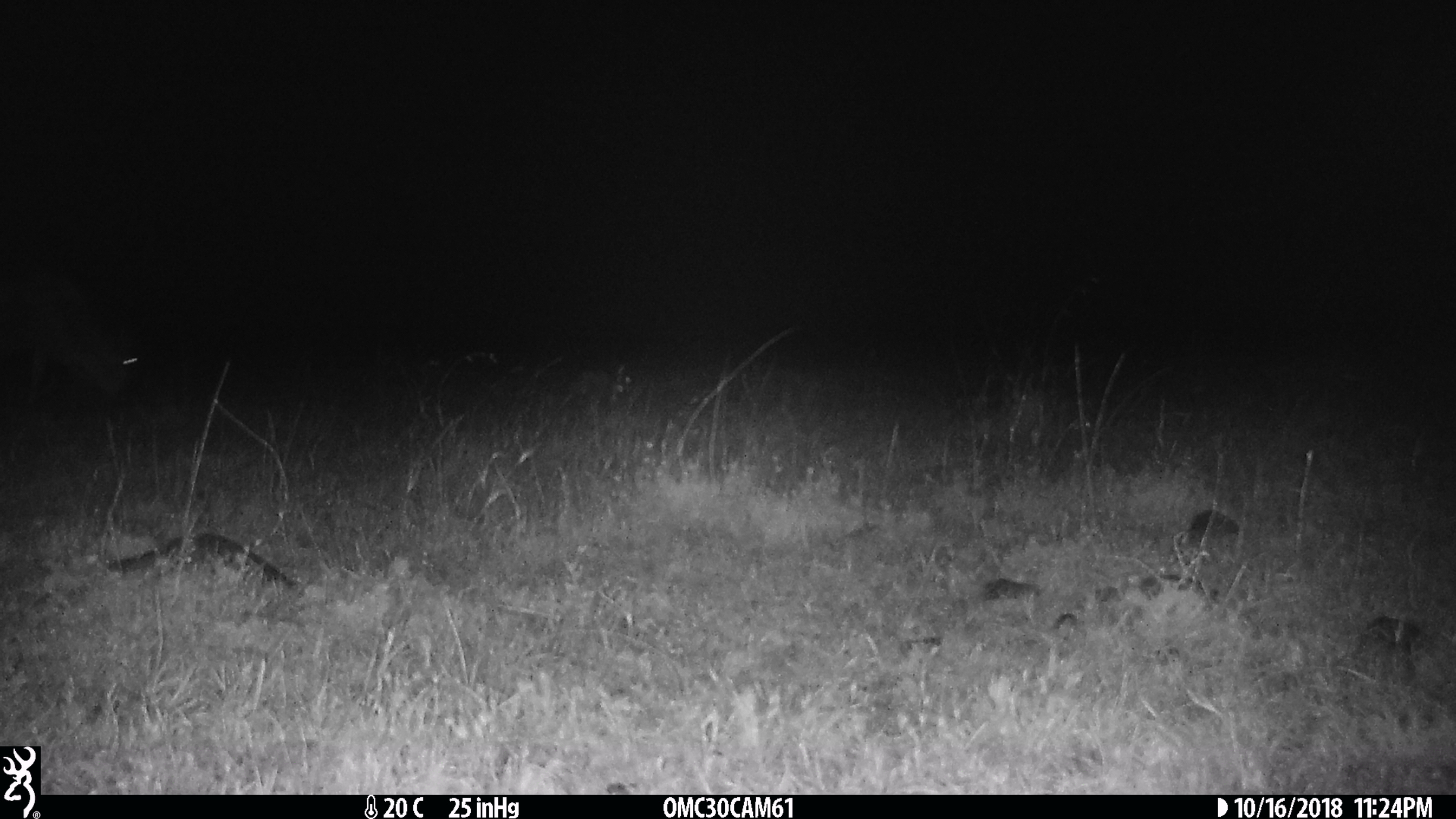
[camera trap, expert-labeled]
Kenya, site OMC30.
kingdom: Animalia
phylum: Chordata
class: Mammalia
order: Artiodactyla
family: Bovidae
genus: Eudorcas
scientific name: Eudorcas thomsonii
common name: thomon's gazelle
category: gazelle thomsons